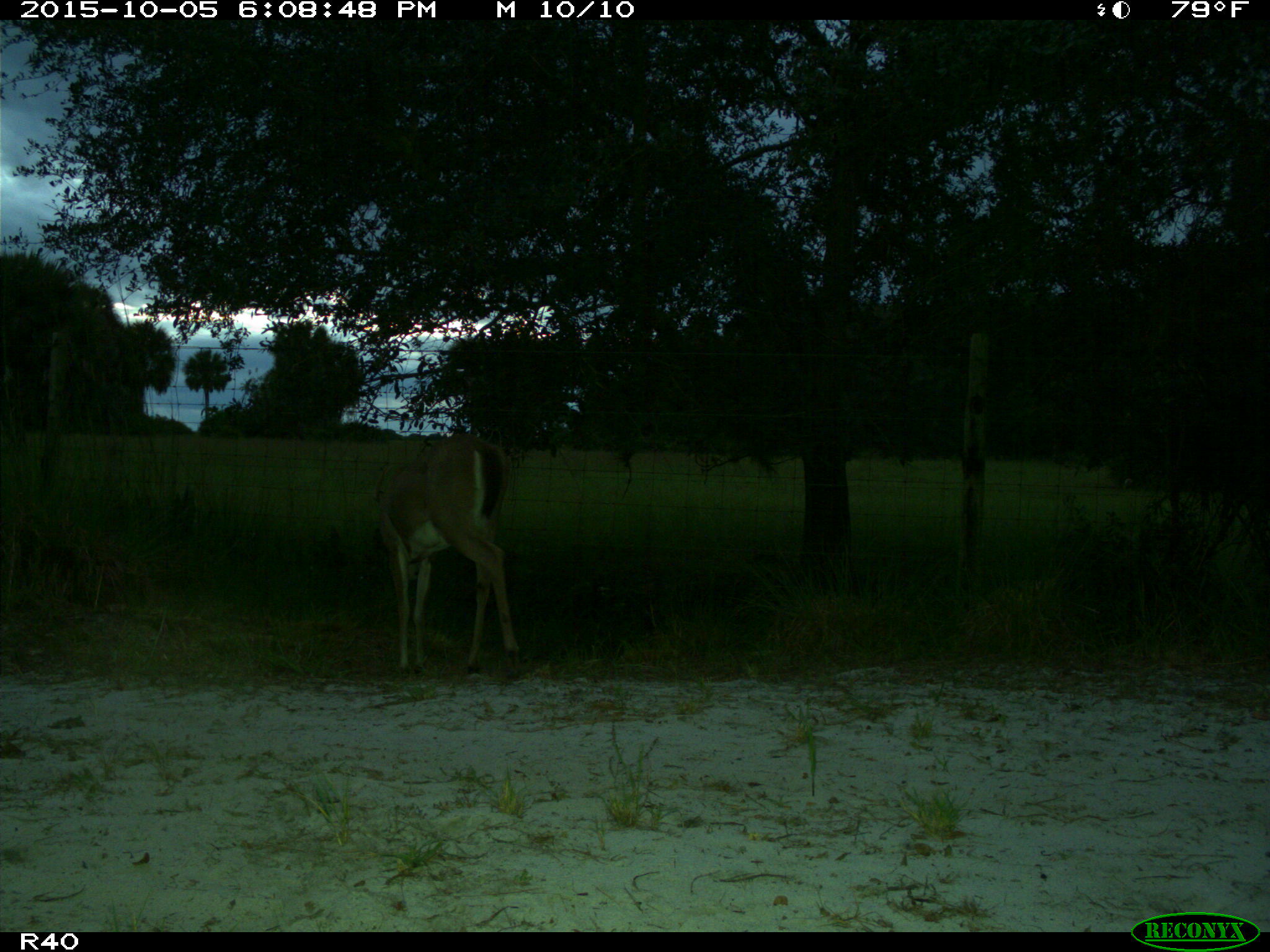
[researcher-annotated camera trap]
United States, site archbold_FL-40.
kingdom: Animalia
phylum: Chordata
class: Mammalia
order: Artiodactyla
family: Cervidae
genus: Odocoileus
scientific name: Odocoileus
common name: deer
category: unidentified deer